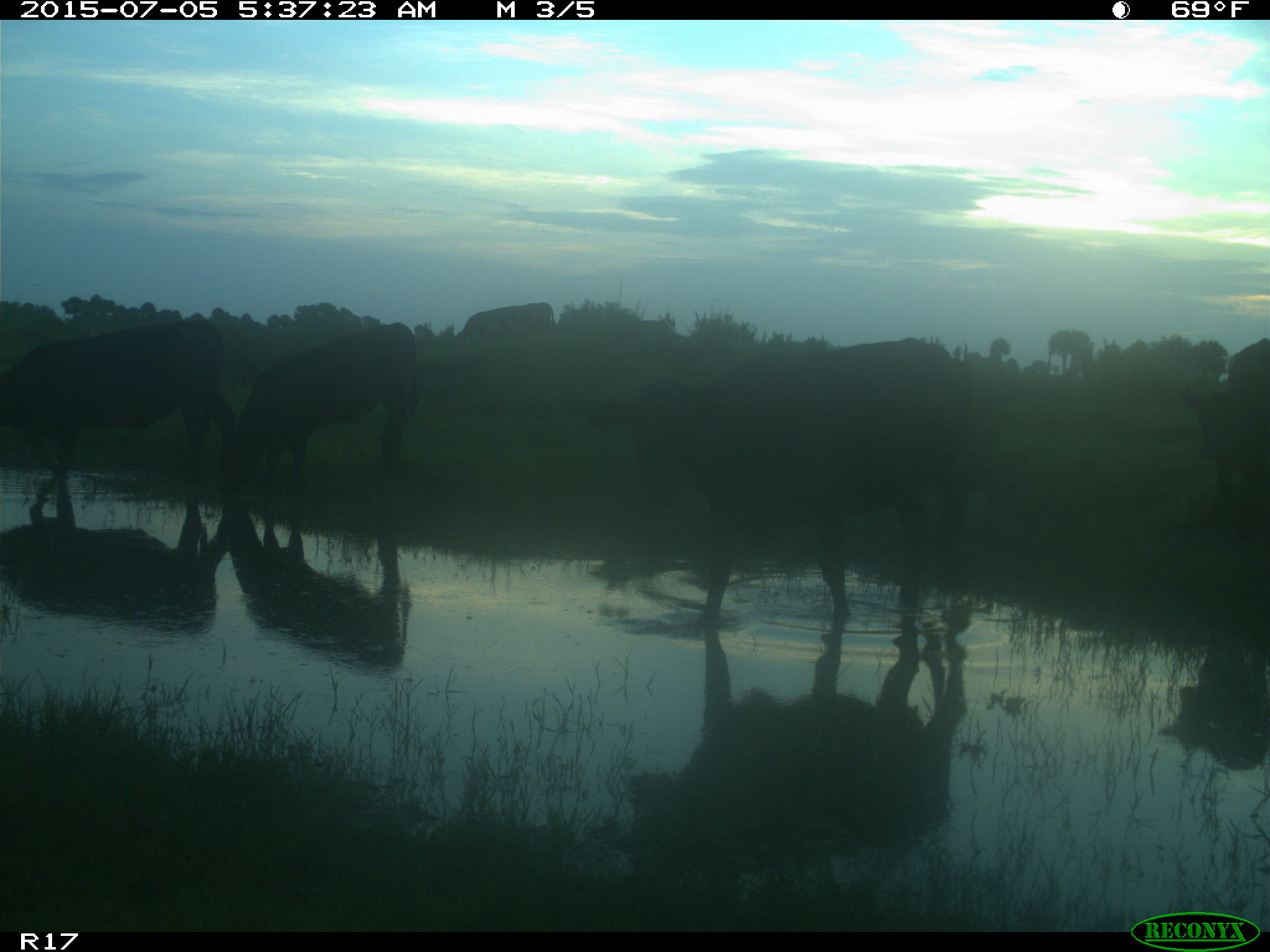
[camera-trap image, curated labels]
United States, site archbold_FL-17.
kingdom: Animalia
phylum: Chordata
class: Mammalia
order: Artiodactyla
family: Bovidae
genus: Bos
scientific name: Bos taurus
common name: domestic cow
Bos taurus (domestic cow).